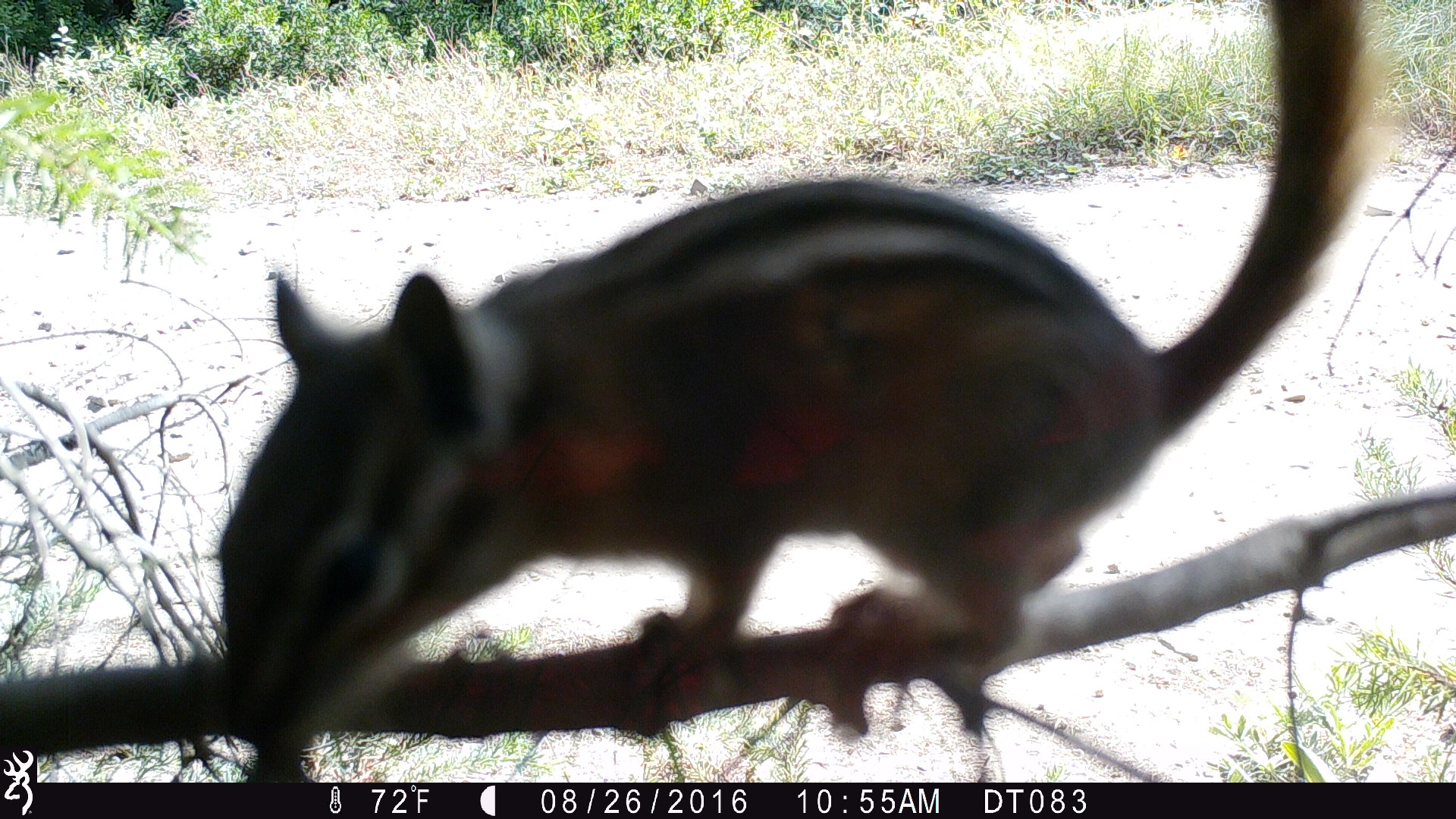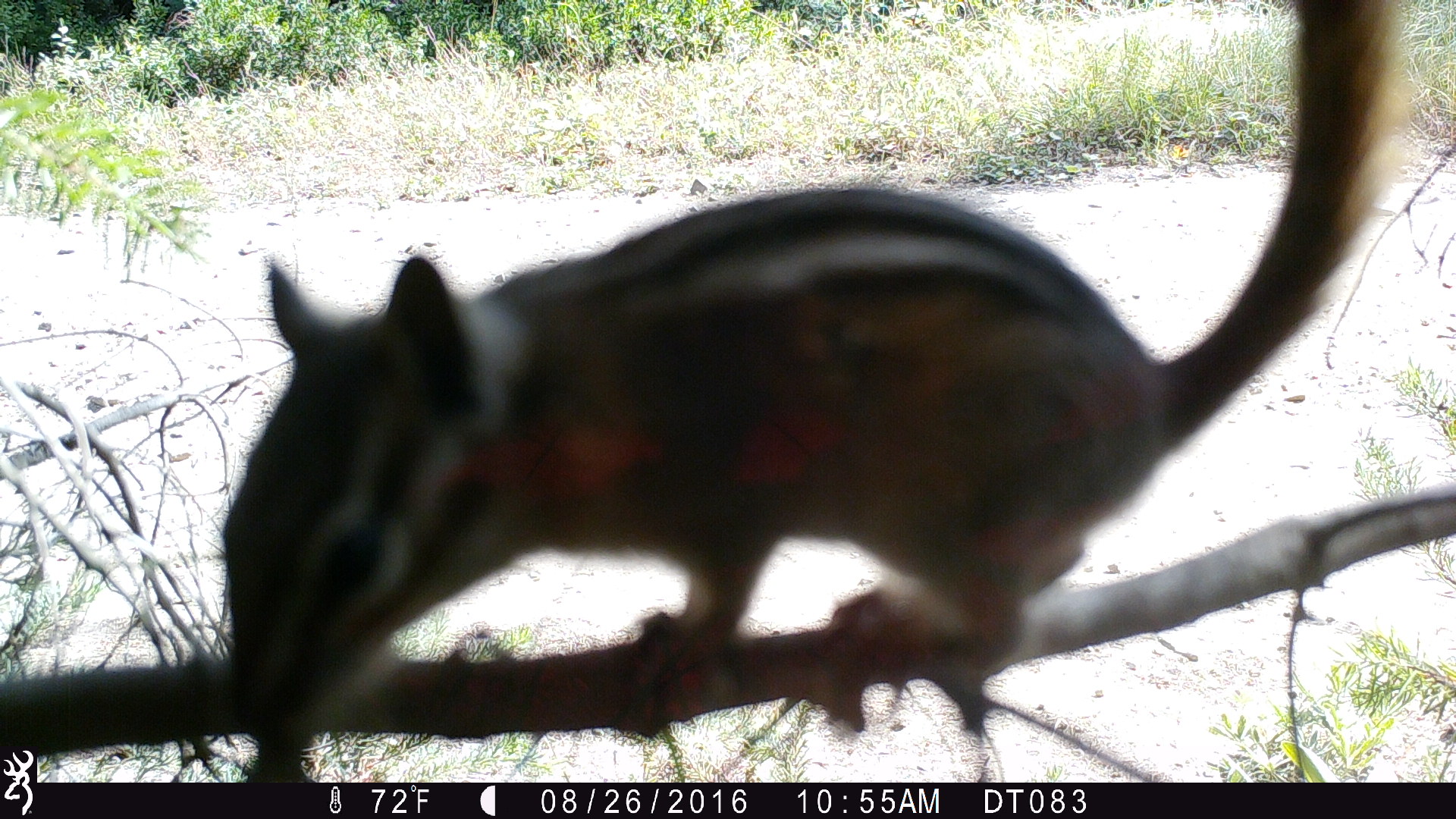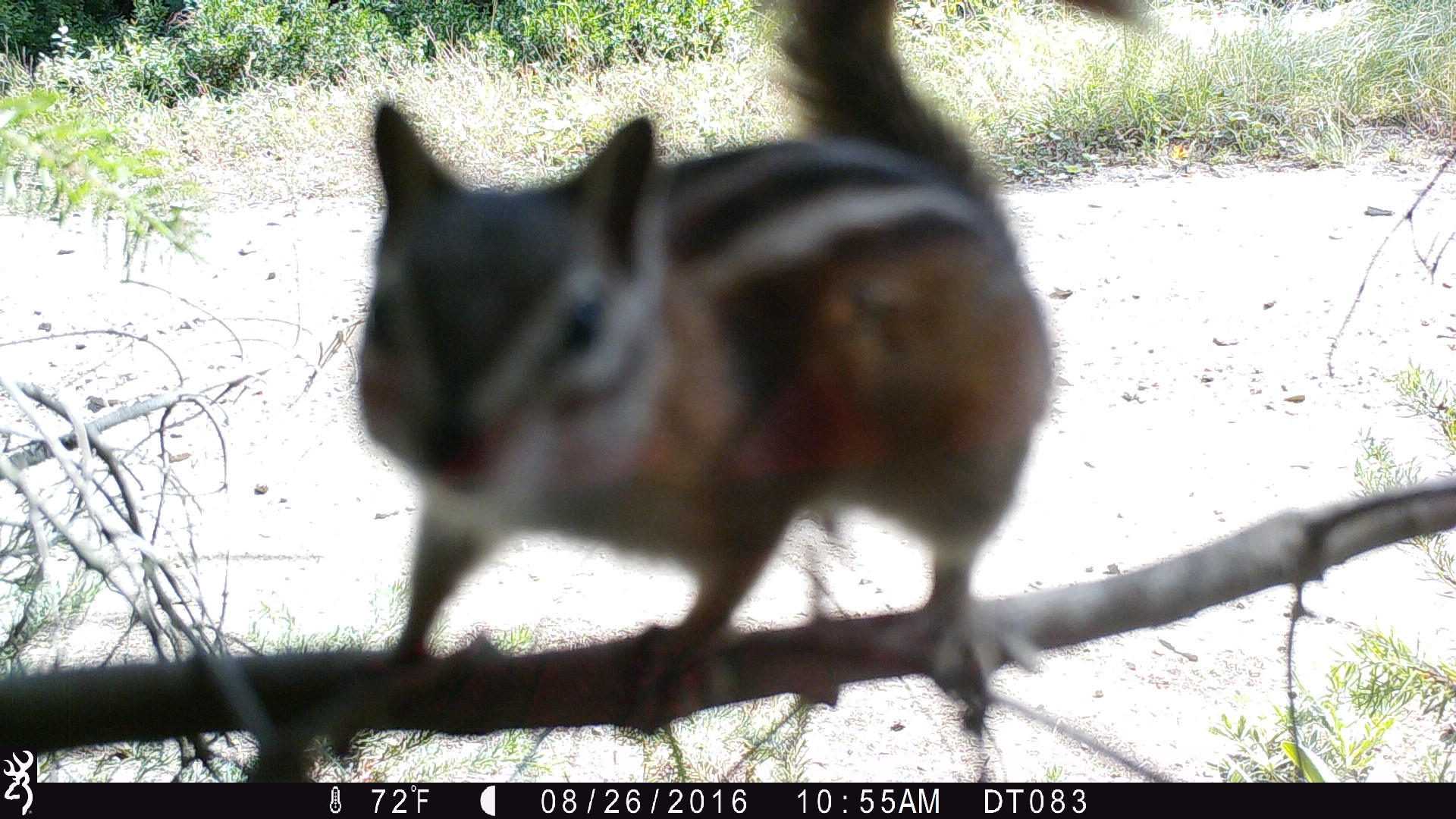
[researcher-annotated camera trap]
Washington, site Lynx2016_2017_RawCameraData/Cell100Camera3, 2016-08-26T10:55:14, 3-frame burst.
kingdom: Animalia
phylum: Chordata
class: Mammalia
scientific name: Mammalia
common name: small mammal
Small mammal (Mammalia). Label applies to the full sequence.